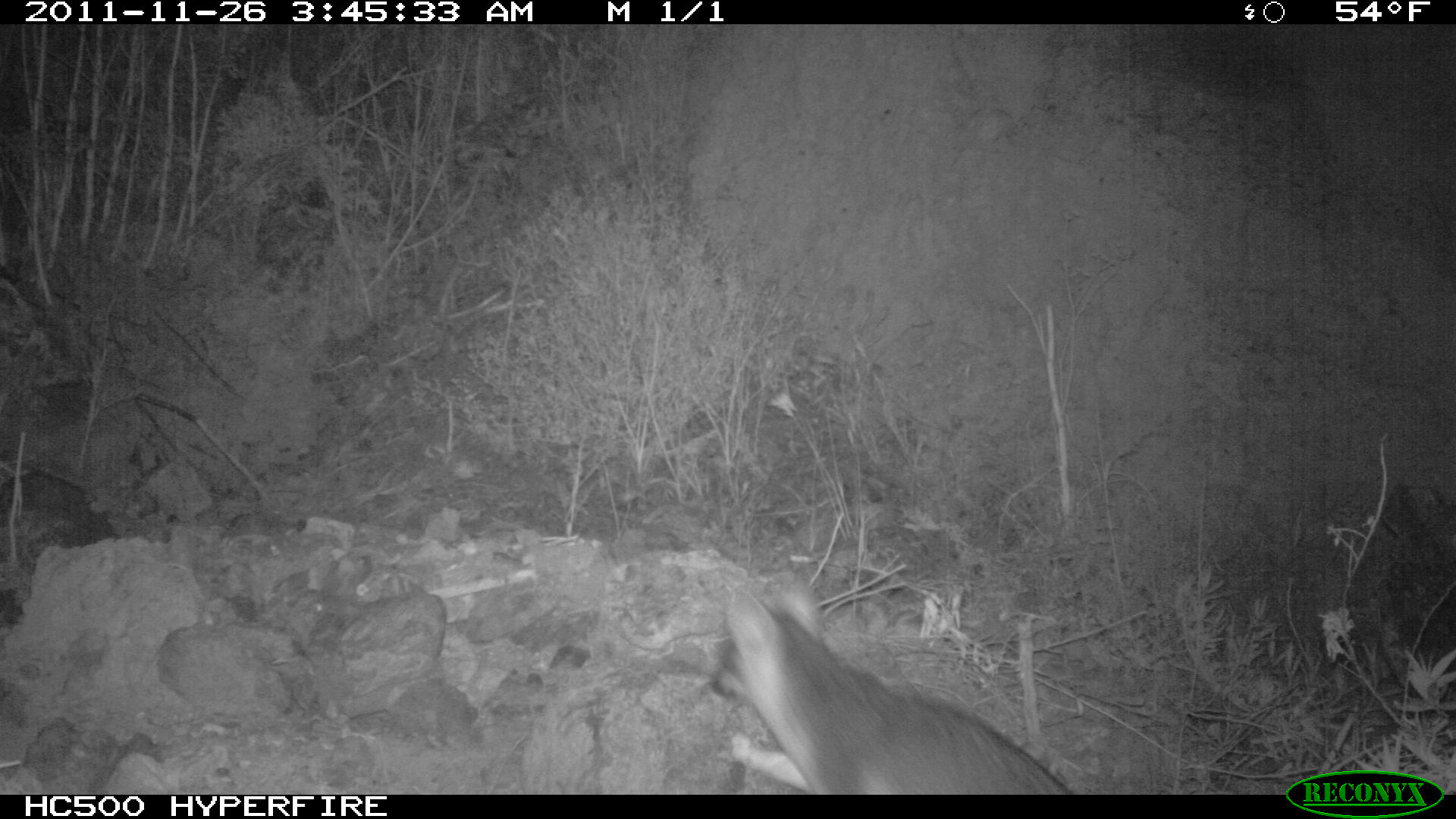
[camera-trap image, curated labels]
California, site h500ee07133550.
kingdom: Animalia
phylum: Chordata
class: Mammalia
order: Carnivora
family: Canidae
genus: Urocyon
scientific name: Urocyon littoralis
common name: island fox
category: fox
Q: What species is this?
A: Fox (island fox) (Urocyon littoralis).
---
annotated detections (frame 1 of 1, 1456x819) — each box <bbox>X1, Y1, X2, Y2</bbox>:
fox: <bbox>710, 580, 1073, 794</bbox>